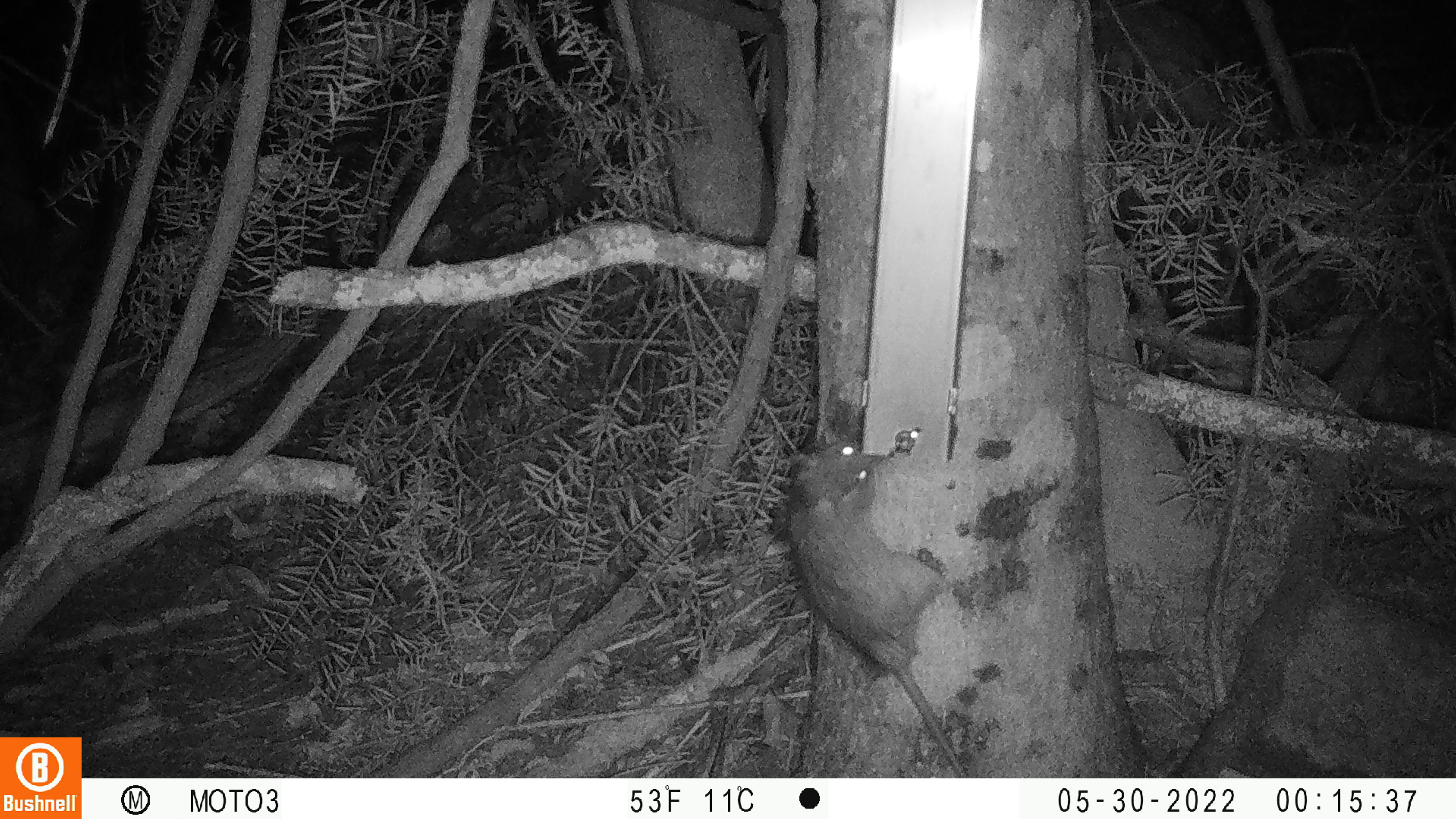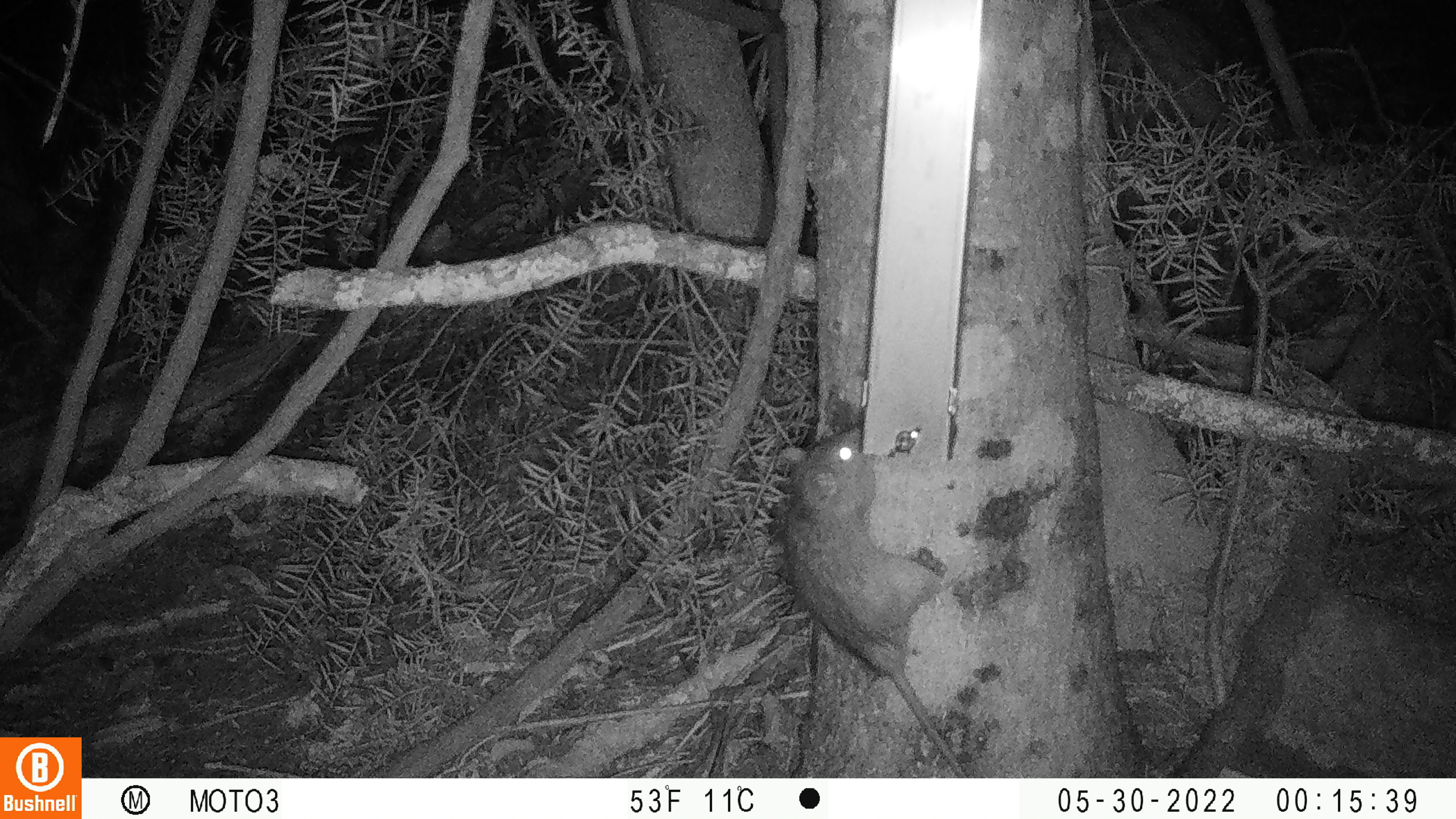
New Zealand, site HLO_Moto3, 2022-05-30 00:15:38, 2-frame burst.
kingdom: Animalia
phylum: Chordata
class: Mammalia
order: Rodentia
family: Muridae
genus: Rattus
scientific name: Rattus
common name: rat